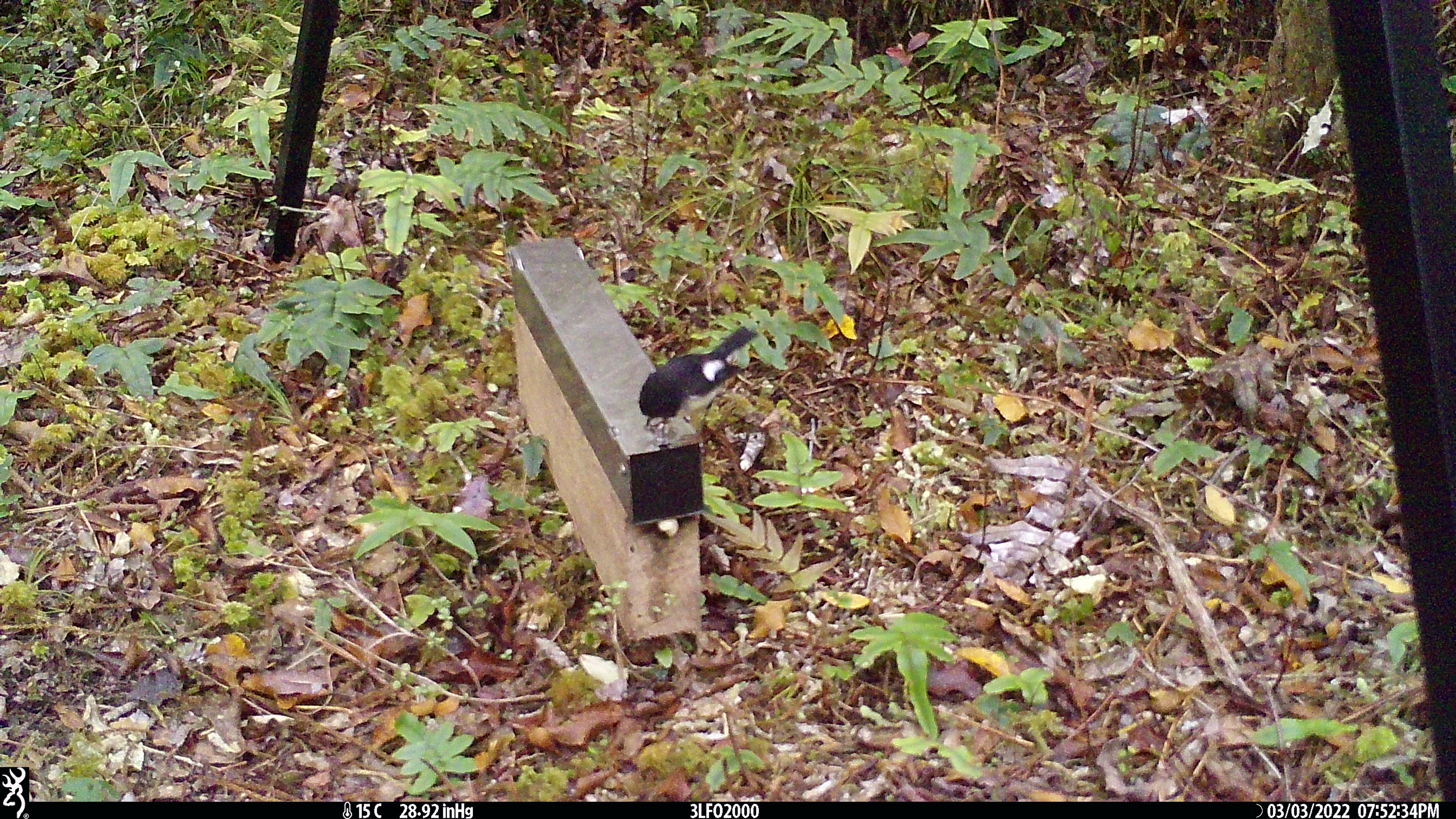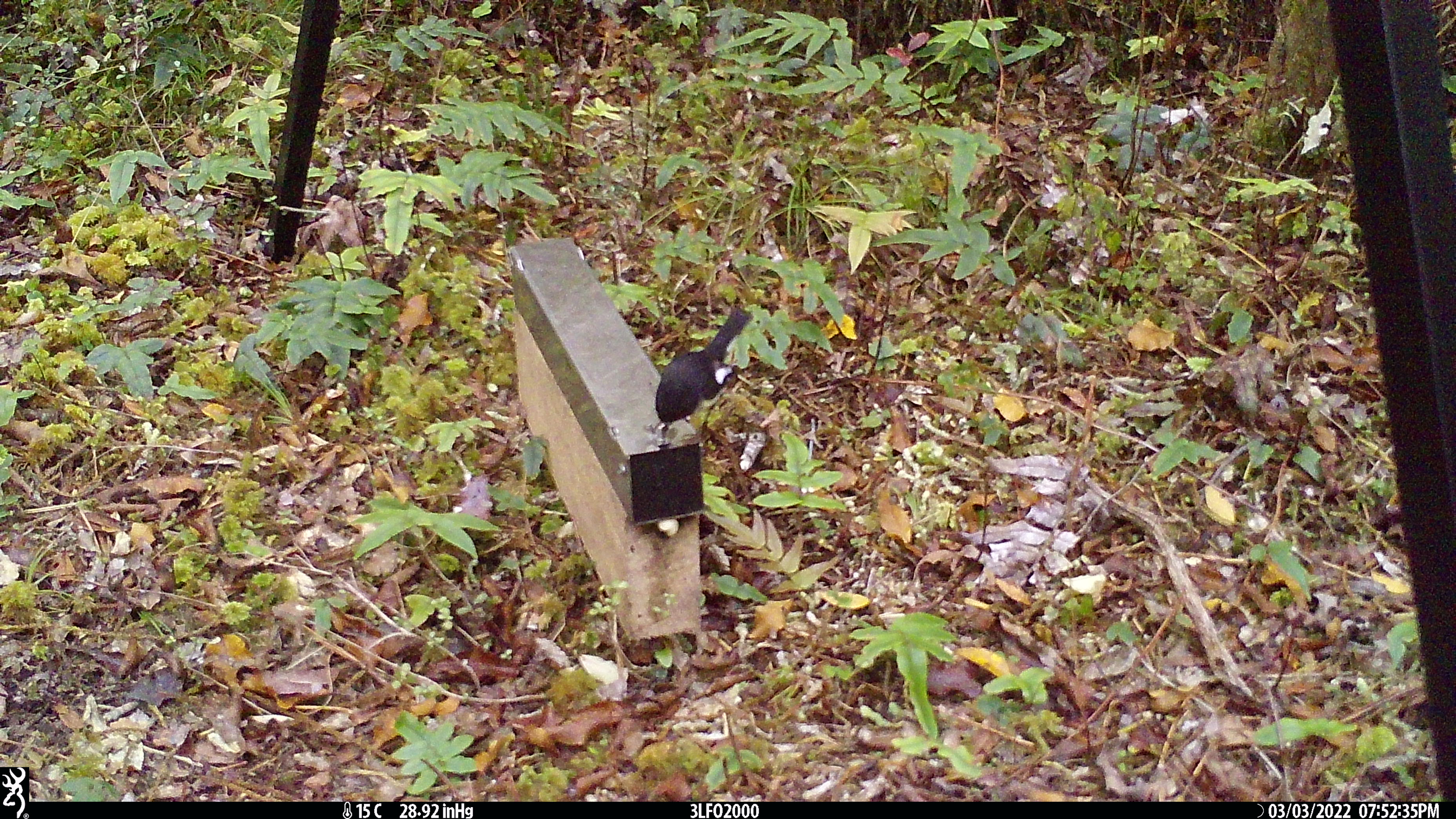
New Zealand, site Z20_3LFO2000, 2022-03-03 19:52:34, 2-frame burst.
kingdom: Animalia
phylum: Chordata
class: Aves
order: Passeriformes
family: Petroicidae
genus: Petroica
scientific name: Petroica macrocephala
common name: tomtit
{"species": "tomtit (Petroica macrocephala)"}